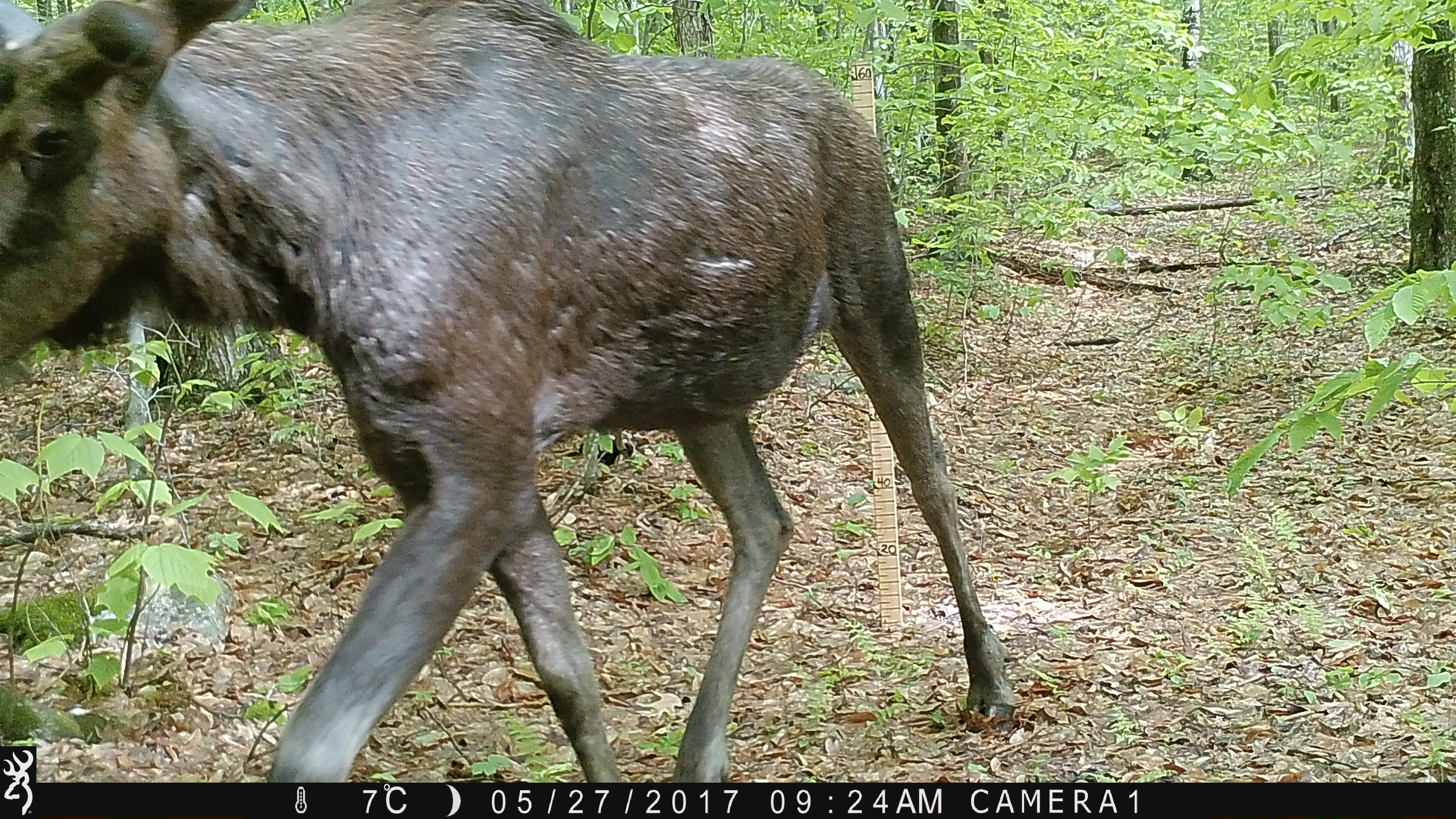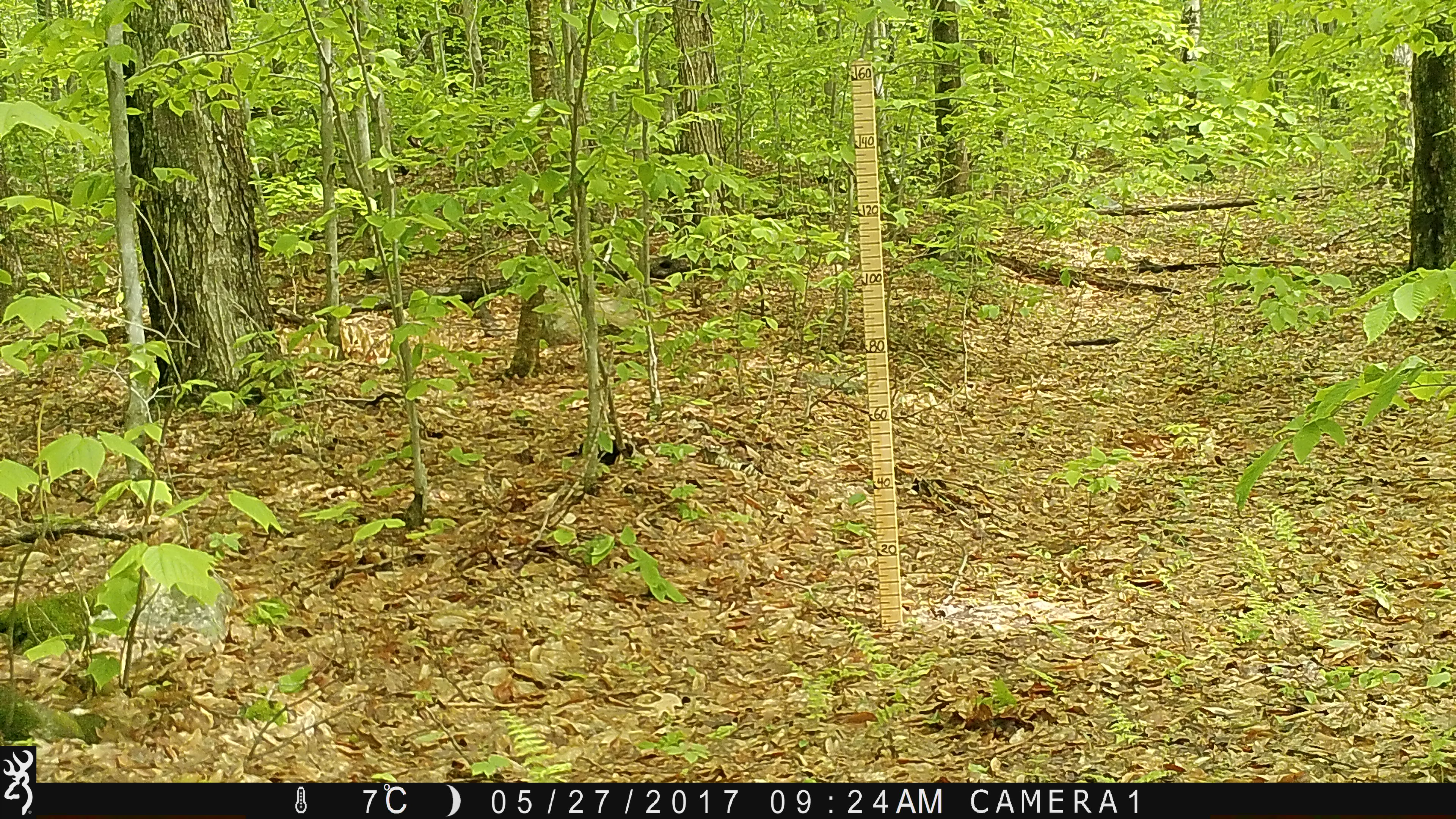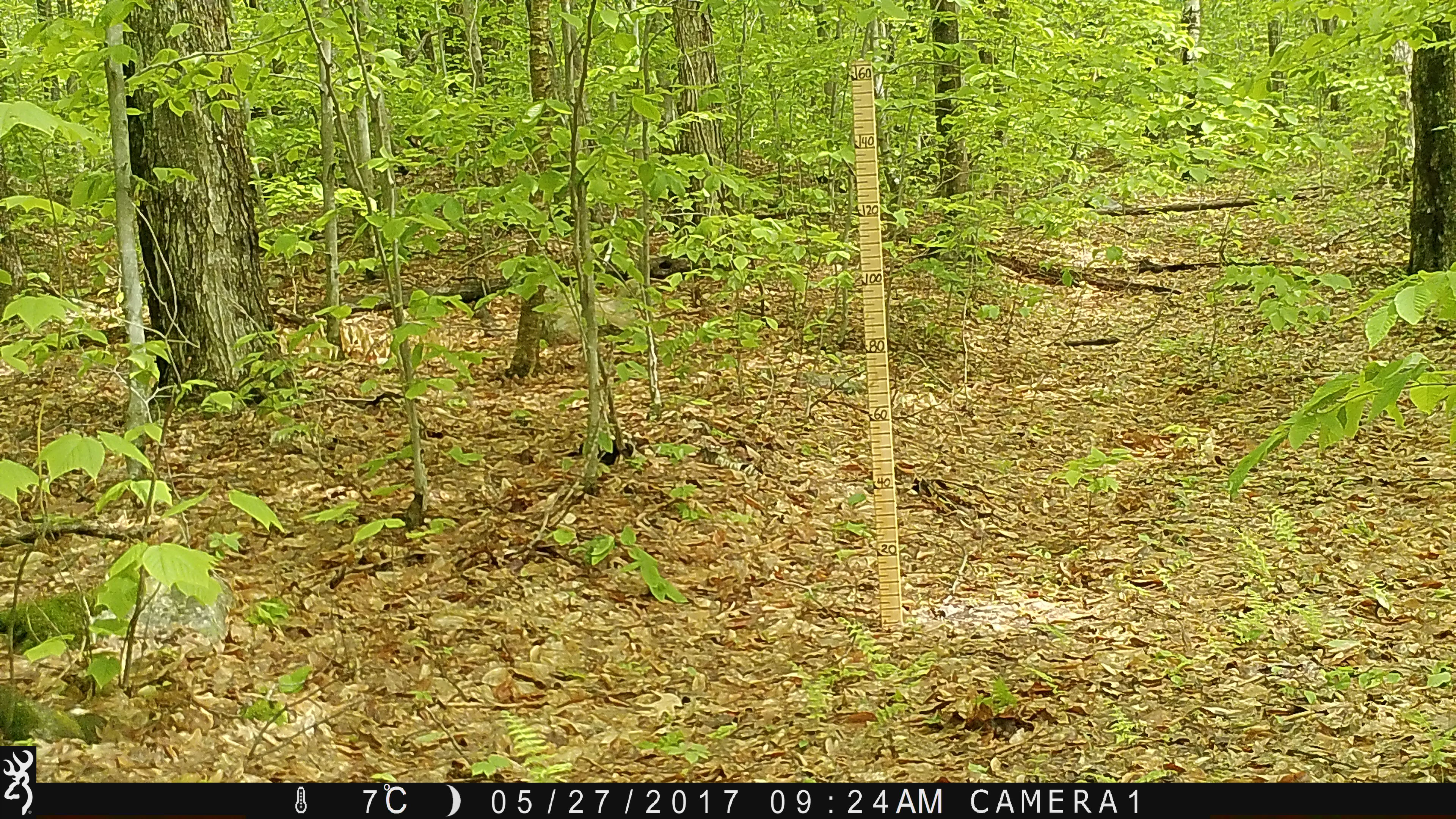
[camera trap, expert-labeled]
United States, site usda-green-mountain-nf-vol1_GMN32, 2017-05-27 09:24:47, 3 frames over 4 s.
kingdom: Animalia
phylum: Chordata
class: Mammalia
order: Artiodactyla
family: Cervidae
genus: Alces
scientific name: Alces alces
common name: moose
Moose (Alces alces).